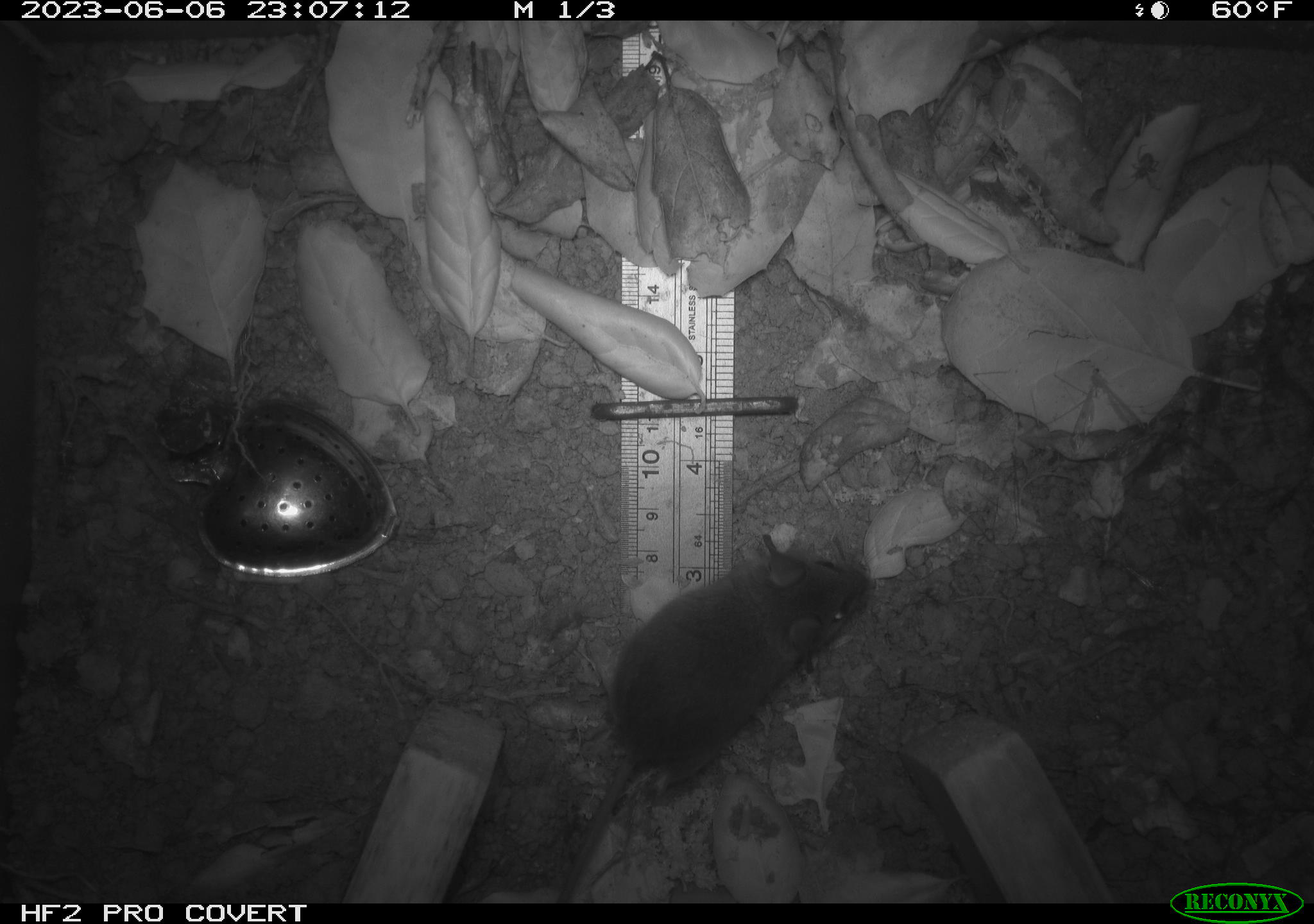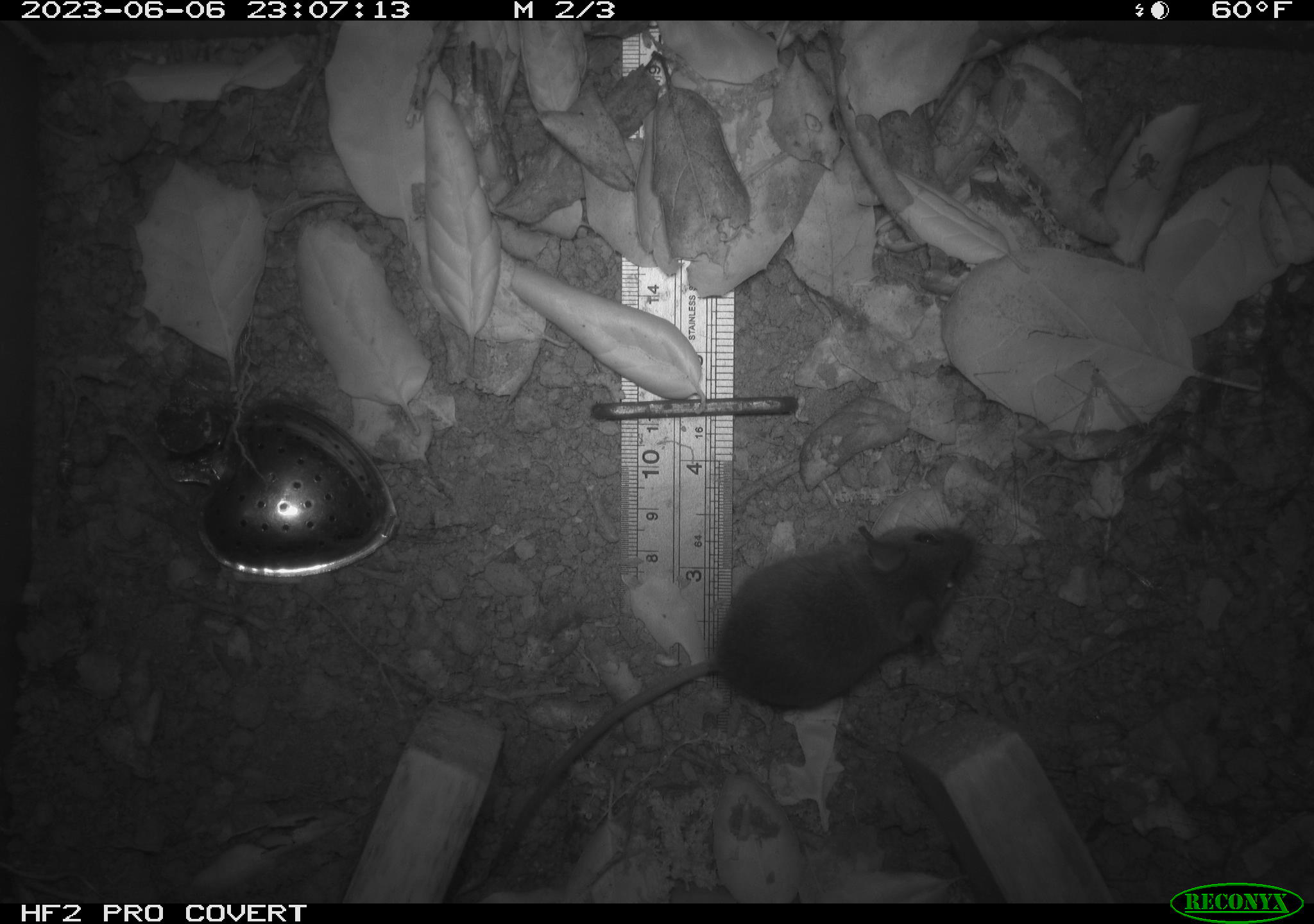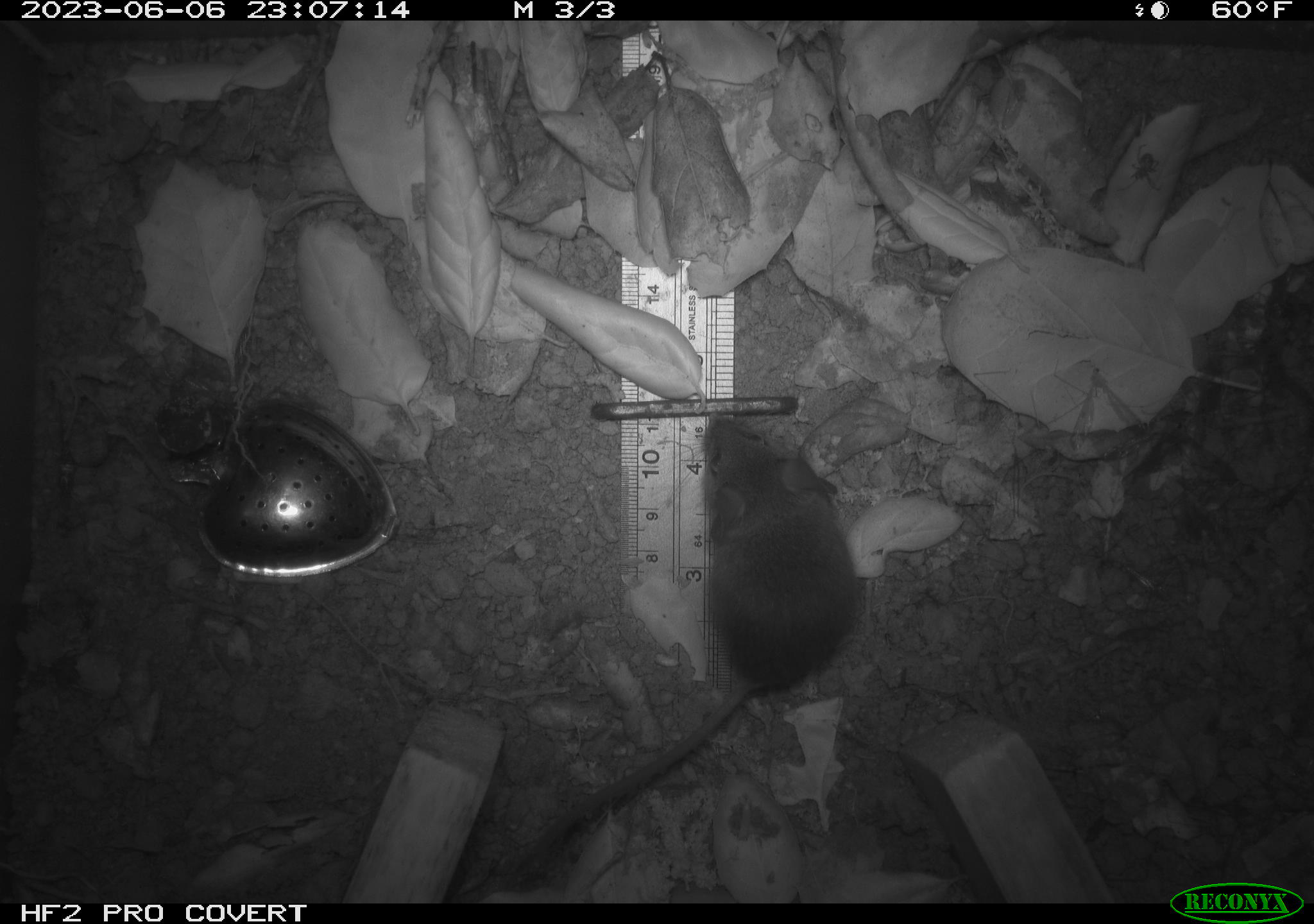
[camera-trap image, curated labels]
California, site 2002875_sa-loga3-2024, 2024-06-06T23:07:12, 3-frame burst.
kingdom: Animalia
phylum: Chordata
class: Mammalia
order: Rodentia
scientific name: Rodentia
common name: rodent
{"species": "rodent (Rodentia)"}